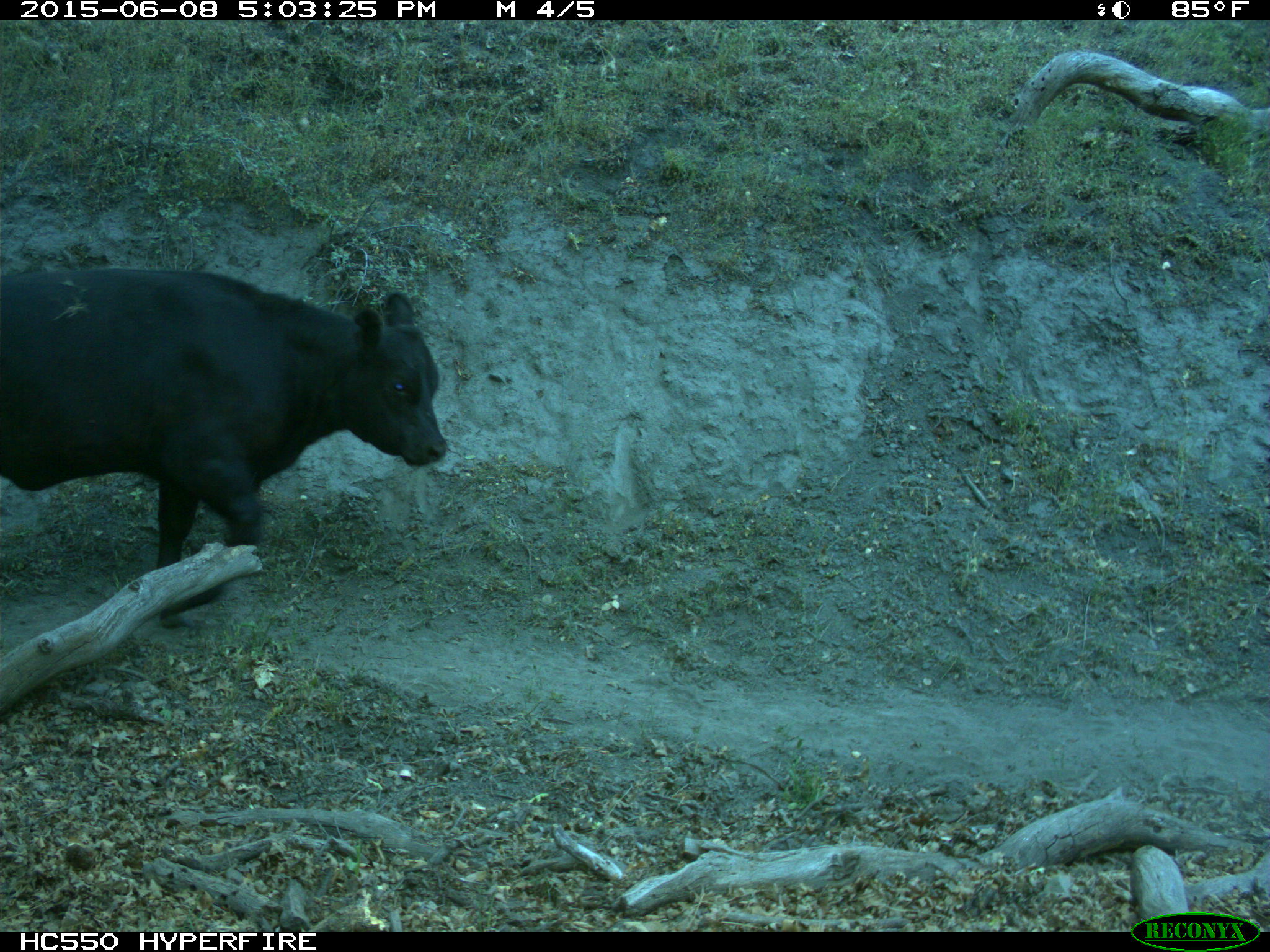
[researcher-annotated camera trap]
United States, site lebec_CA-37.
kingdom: Animalia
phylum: Chordata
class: Mammalia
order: Artiodactyla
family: Bovidae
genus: Bos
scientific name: Bos taurus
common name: domestic cow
Bos taurus (domestic cow).